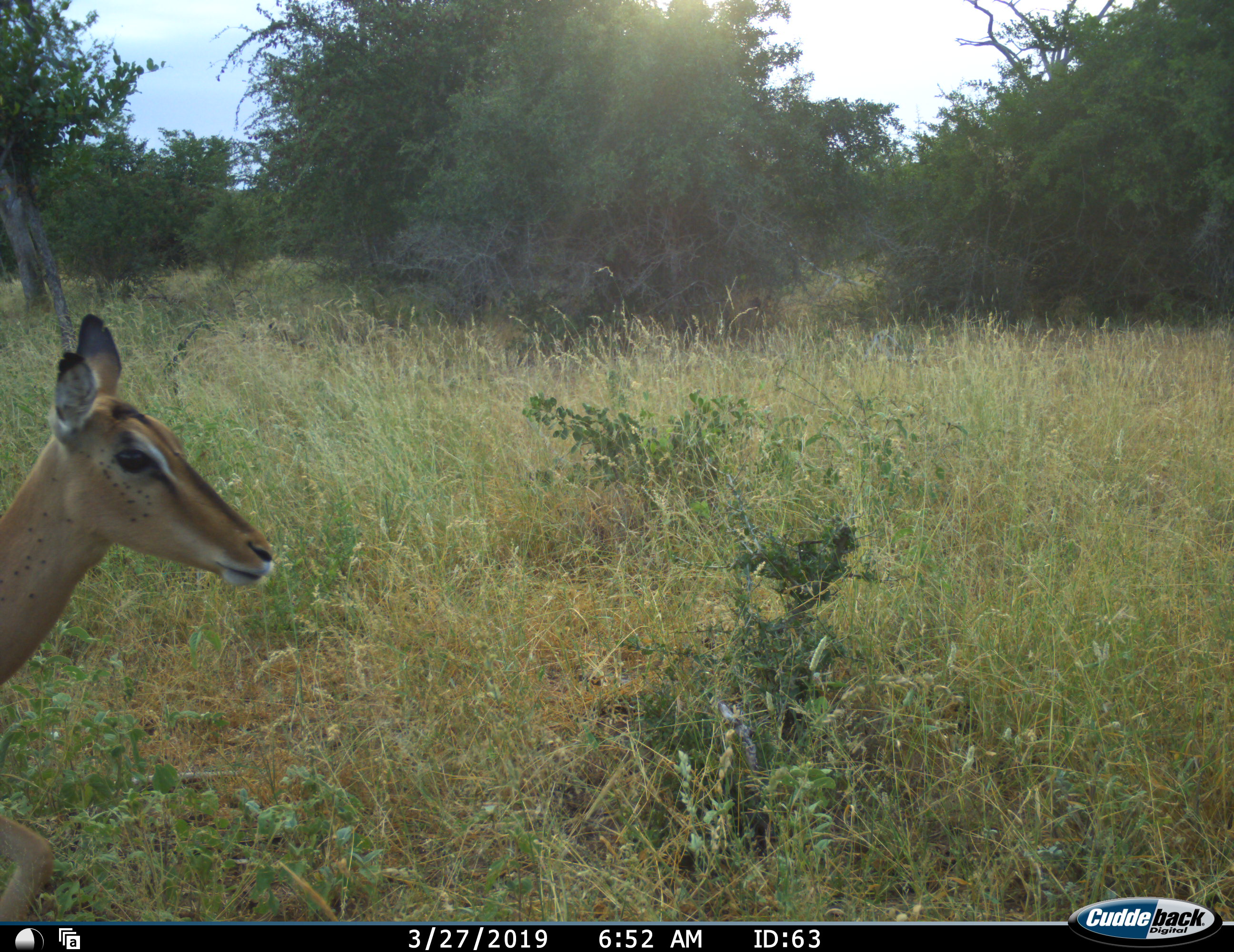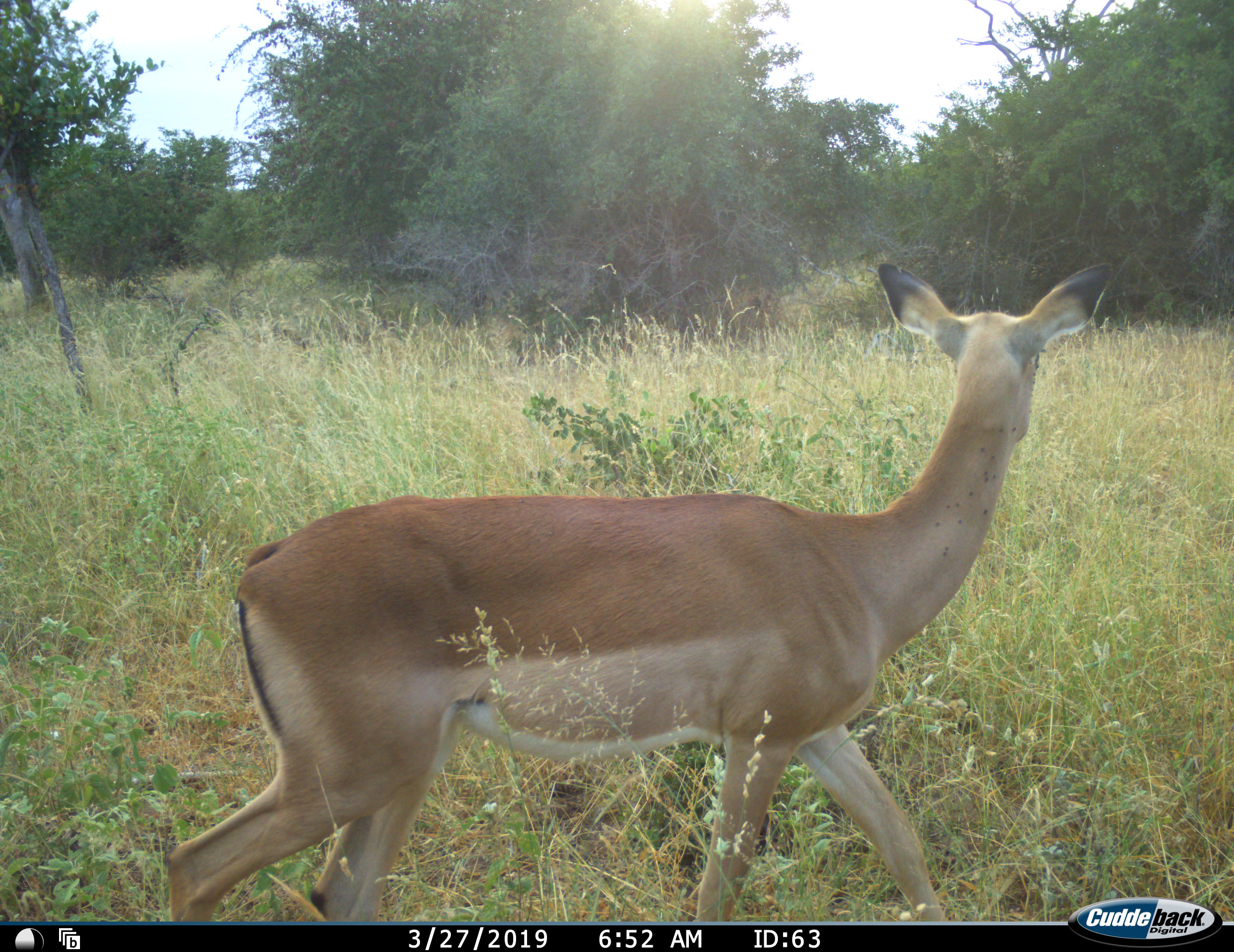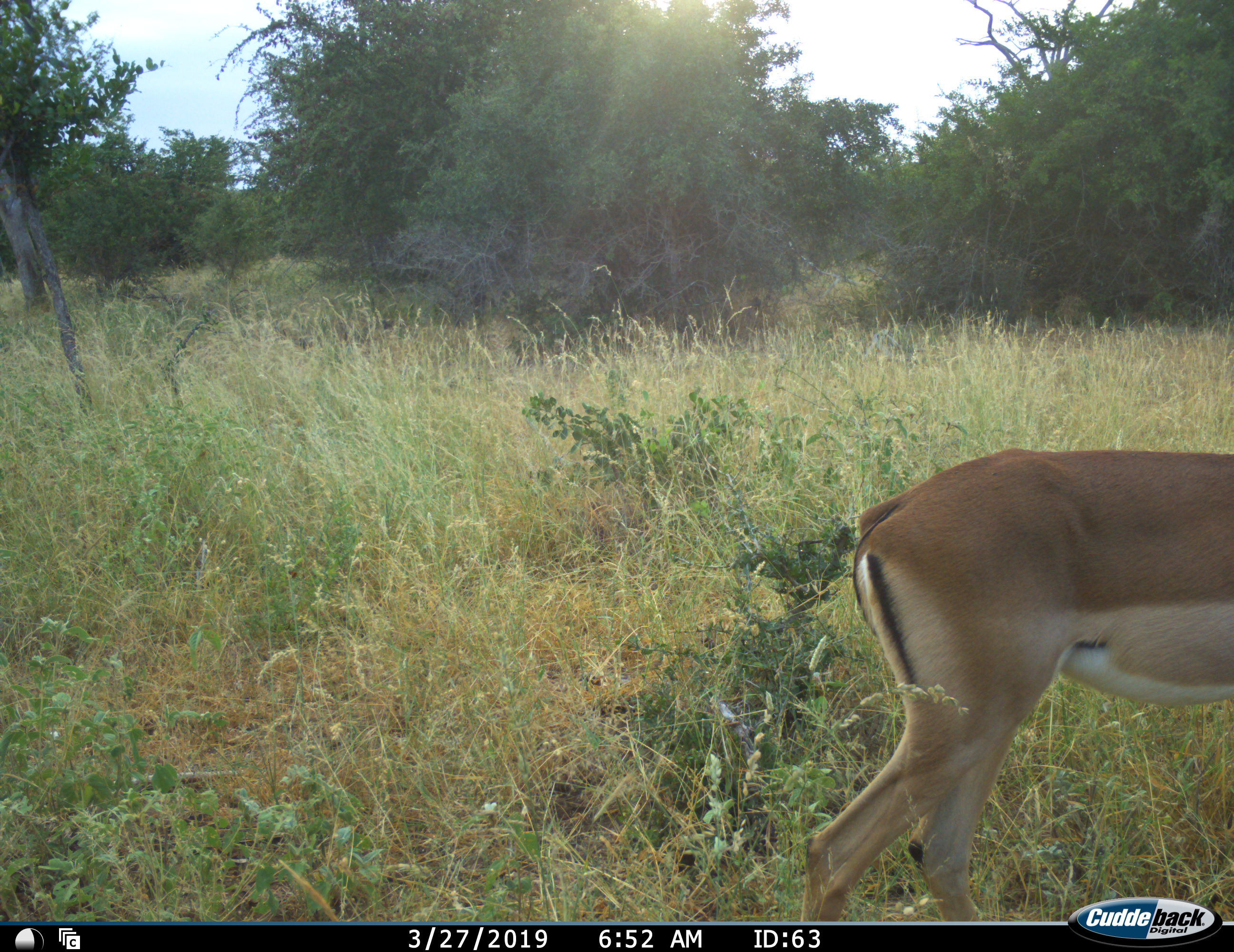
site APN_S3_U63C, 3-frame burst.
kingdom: Animalia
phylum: Chordata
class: Mammalia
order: Artiodactyla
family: Bovidae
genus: Aepyceros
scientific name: Aepyceros melampus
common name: impala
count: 1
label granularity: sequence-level